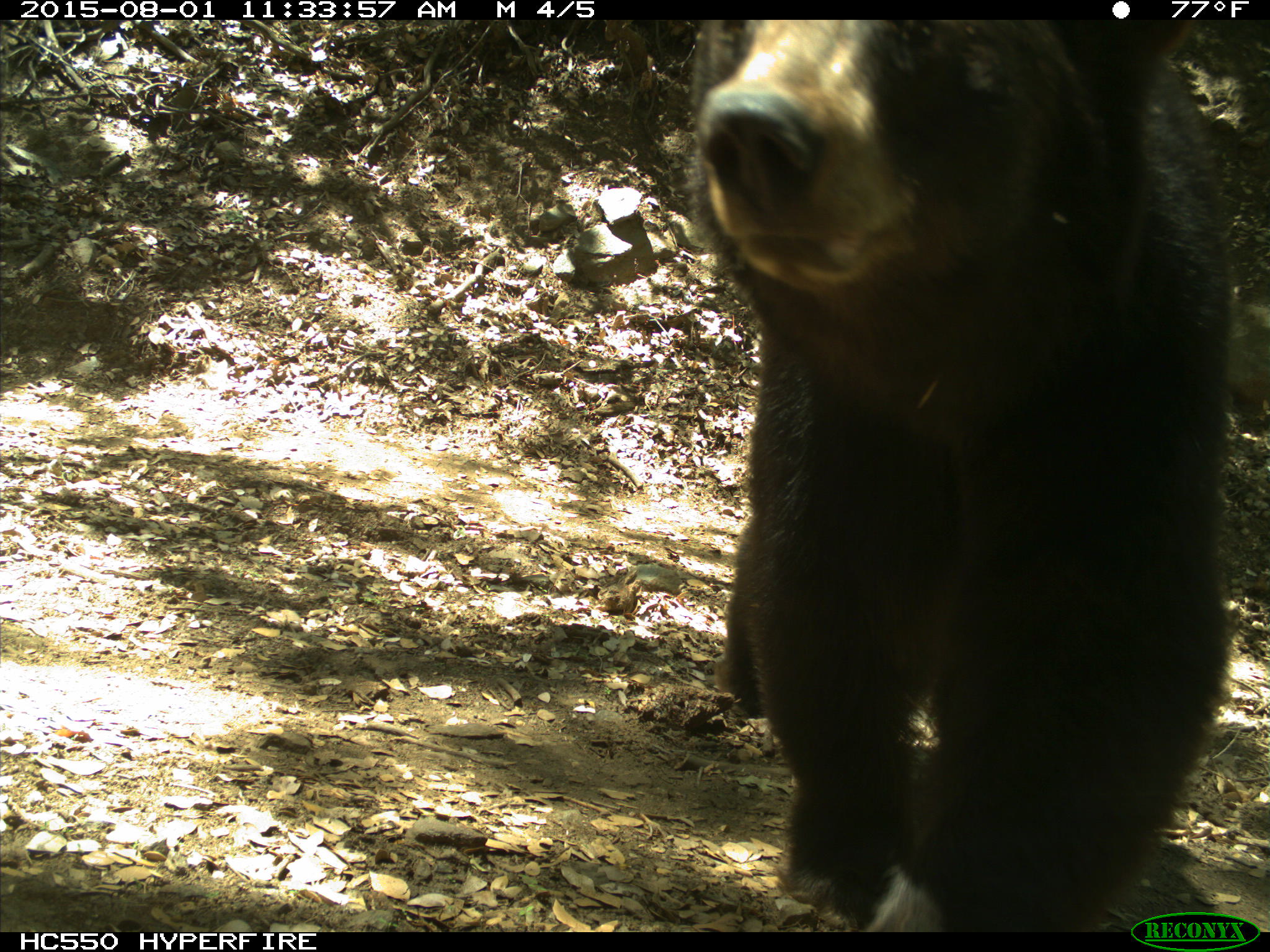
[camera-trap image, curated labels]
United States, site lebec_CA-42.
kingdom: Animalia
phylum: Chordata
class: Mammalia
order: Carnivora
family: Ursidae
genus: Ursus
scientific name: Ursus americanus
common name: american black bear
Ursus americanus (american black bear).